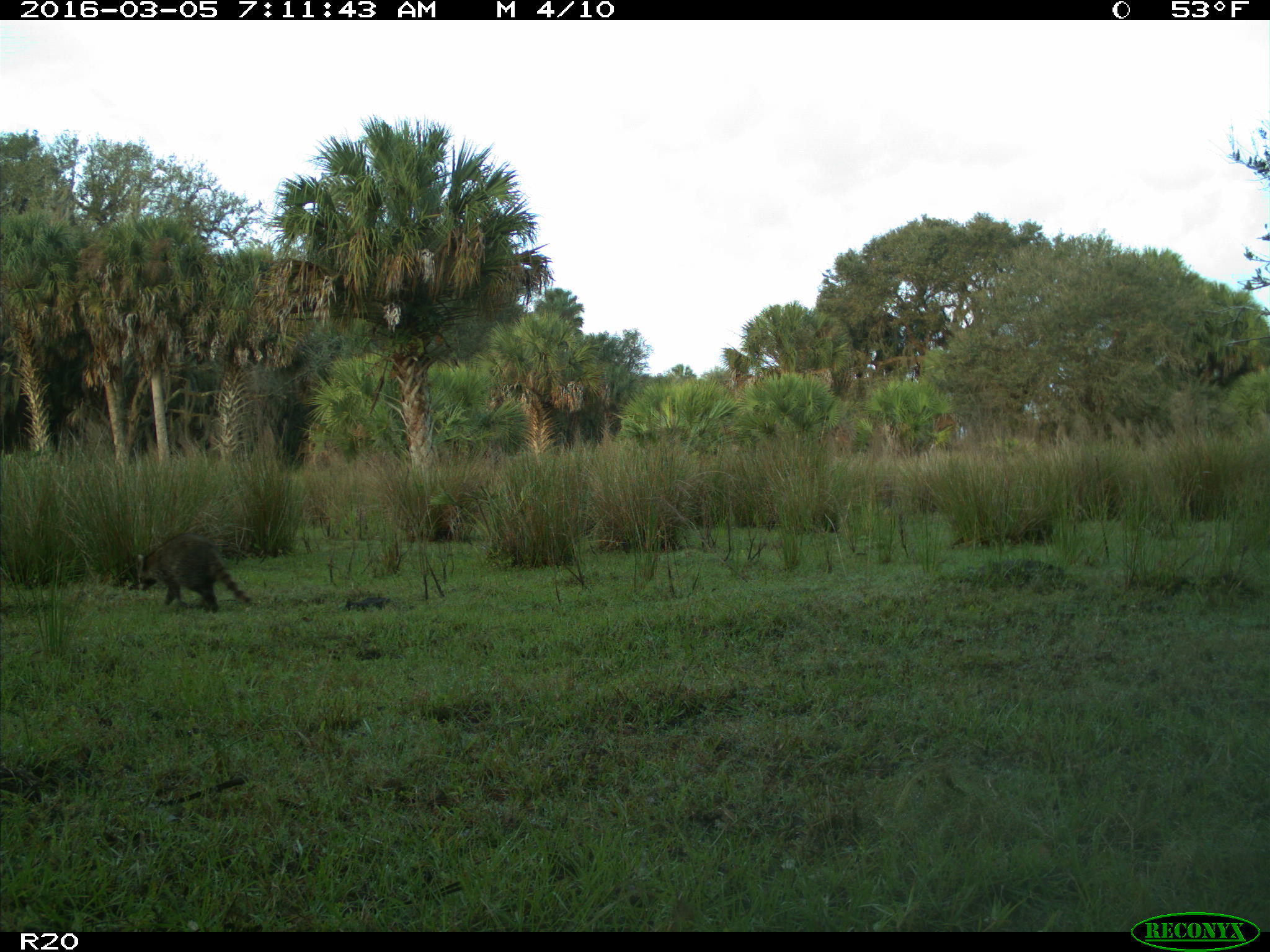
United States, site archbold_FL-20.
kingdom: Animalia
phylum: Chordata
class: Mammalia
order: Carnivora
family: Procyonidae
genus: Procyon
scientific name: Procyon lotor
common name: common raccoon